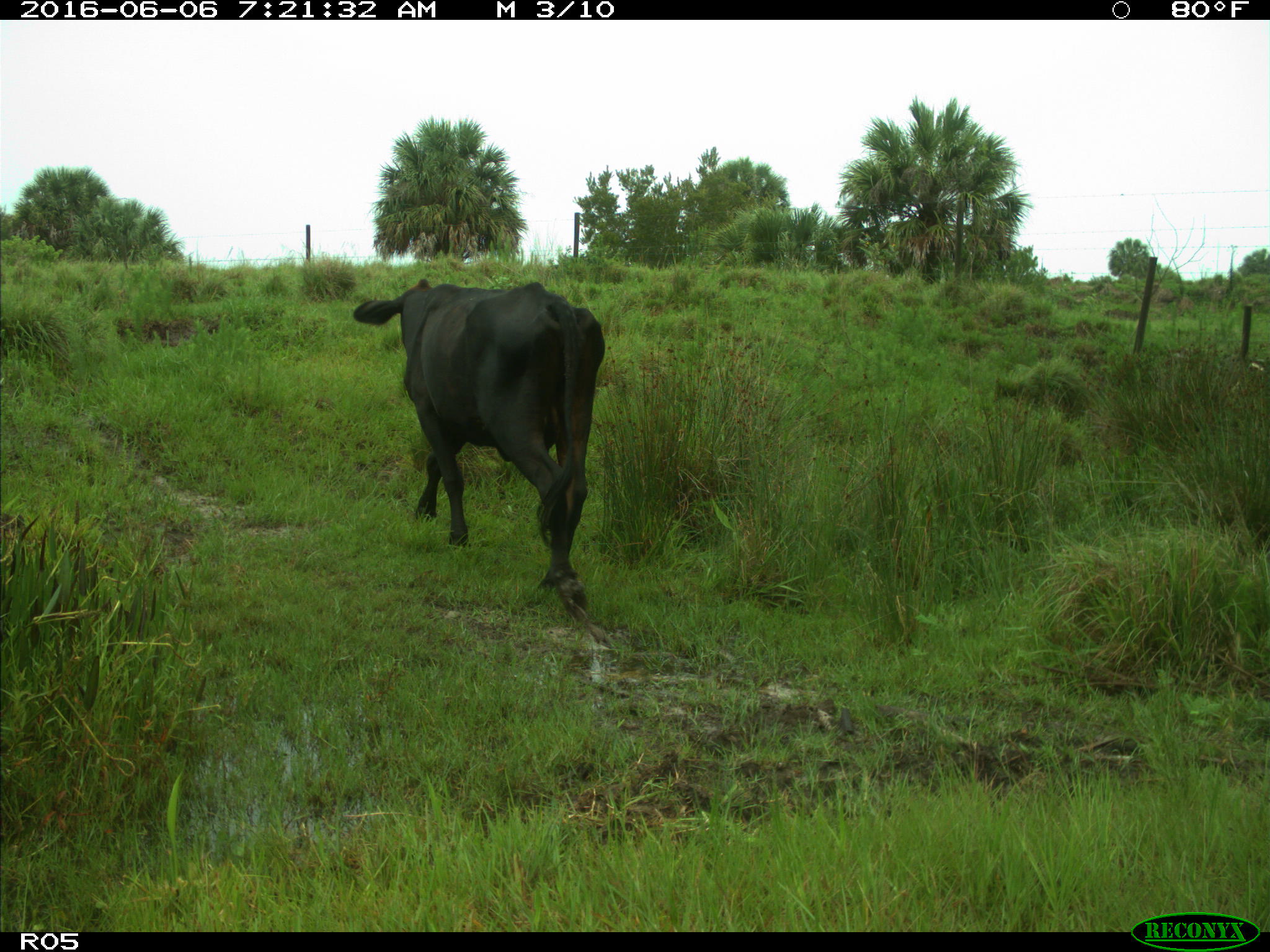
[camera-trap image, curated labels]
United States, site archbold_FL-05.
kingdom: Animalia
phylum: Chordata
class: Mammalia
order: Artiodactyla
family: Bovidae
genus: Bos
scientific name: Bos taurus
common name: domestic cow